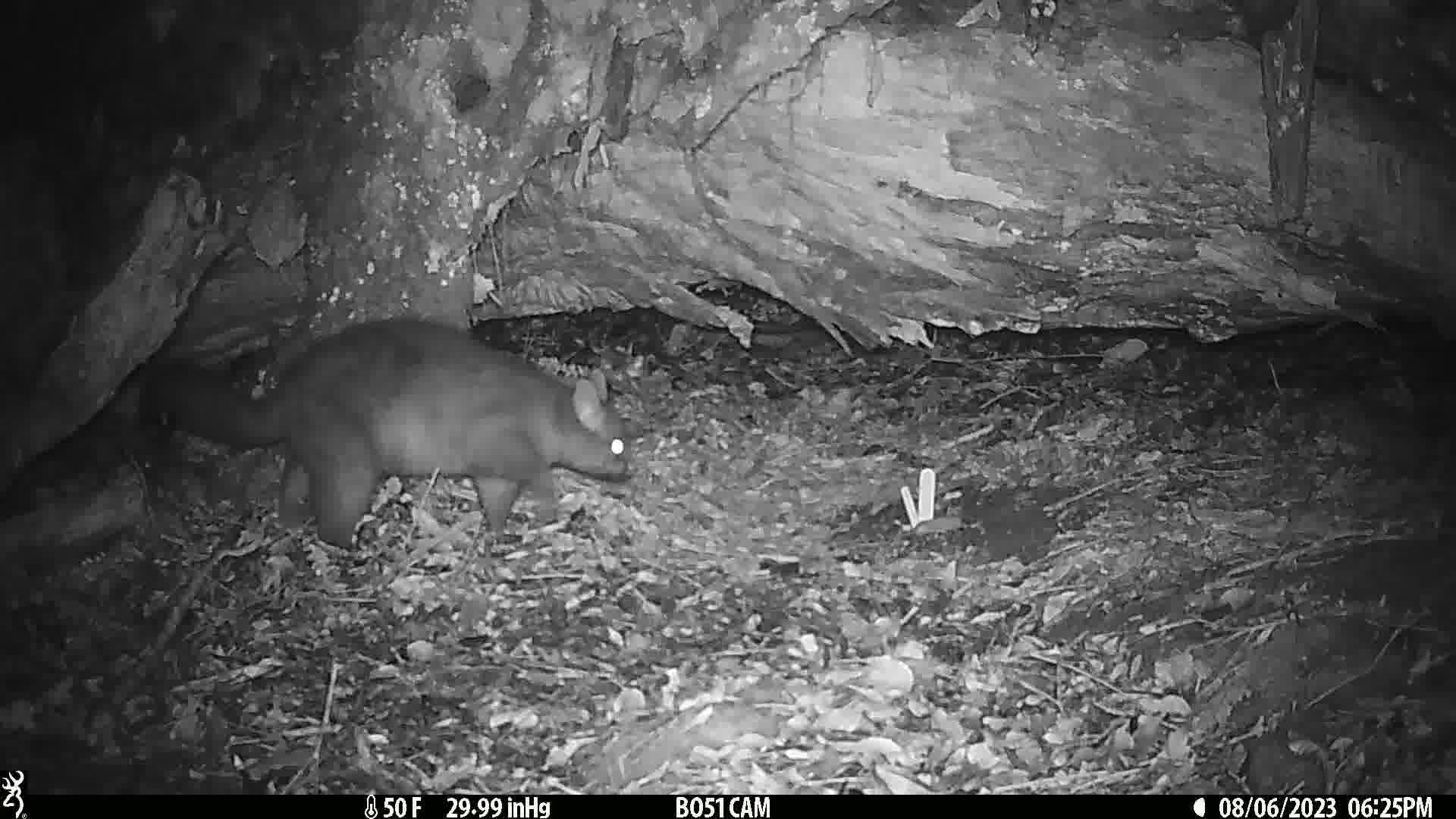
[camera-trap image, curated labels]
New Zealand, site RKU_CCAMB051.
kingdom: Animalia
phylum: Chordata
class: Mammalia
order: Diprotodontia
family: Phalangeridae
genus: Trichosurus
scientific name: Trichosurus vulpecula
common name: common brushtail possum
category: possum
Possum (common brushtail possum) (Trichosurus vulpecula).